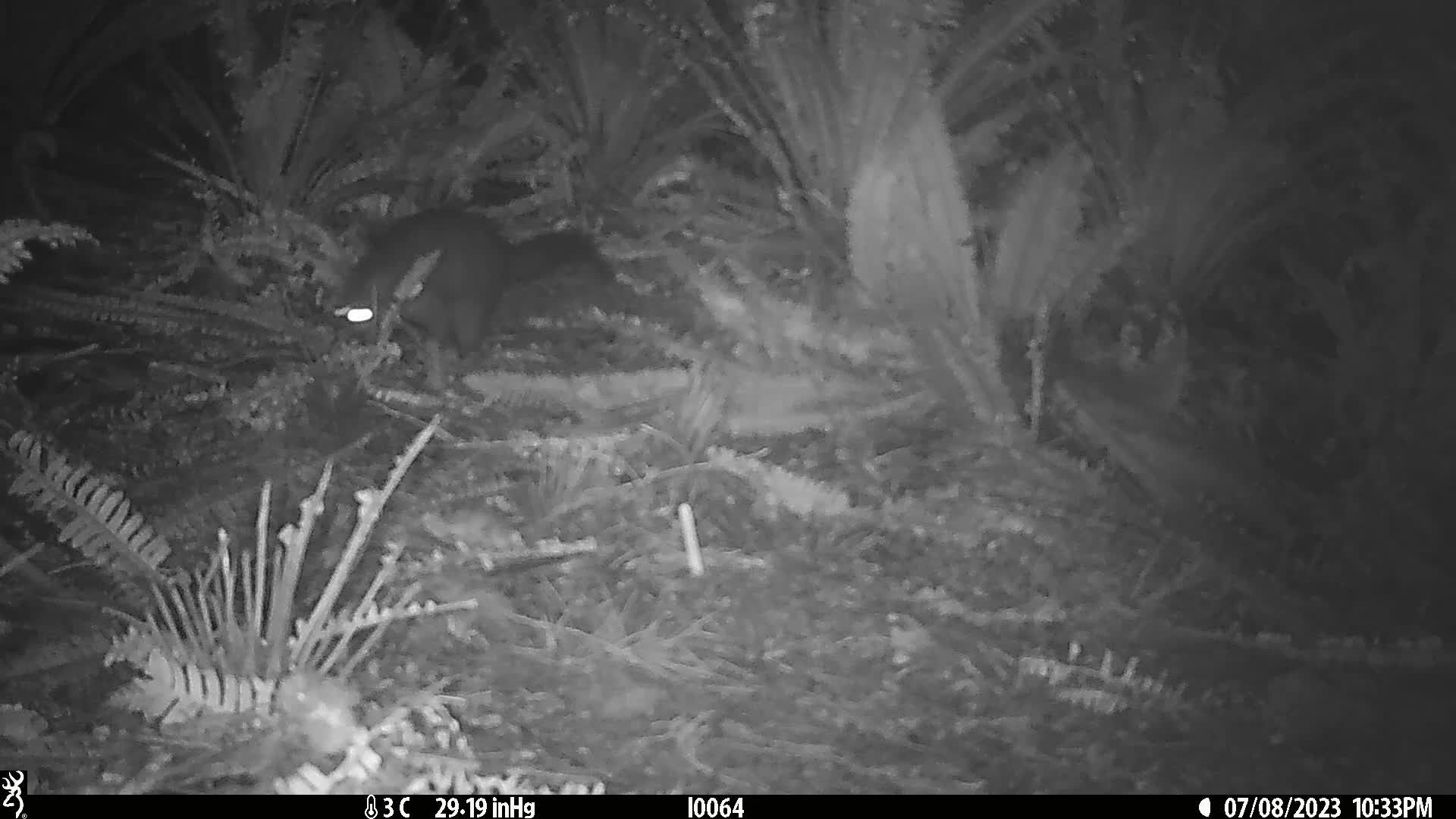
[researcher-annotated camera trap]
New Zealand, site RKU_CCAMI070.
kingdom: Animalia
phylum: Chordata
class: Mammalia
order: Diprotodontia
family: Phalangeridae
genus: Trichosurus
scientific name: Trichosurus vulpecula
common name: common brushtail possum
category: possum